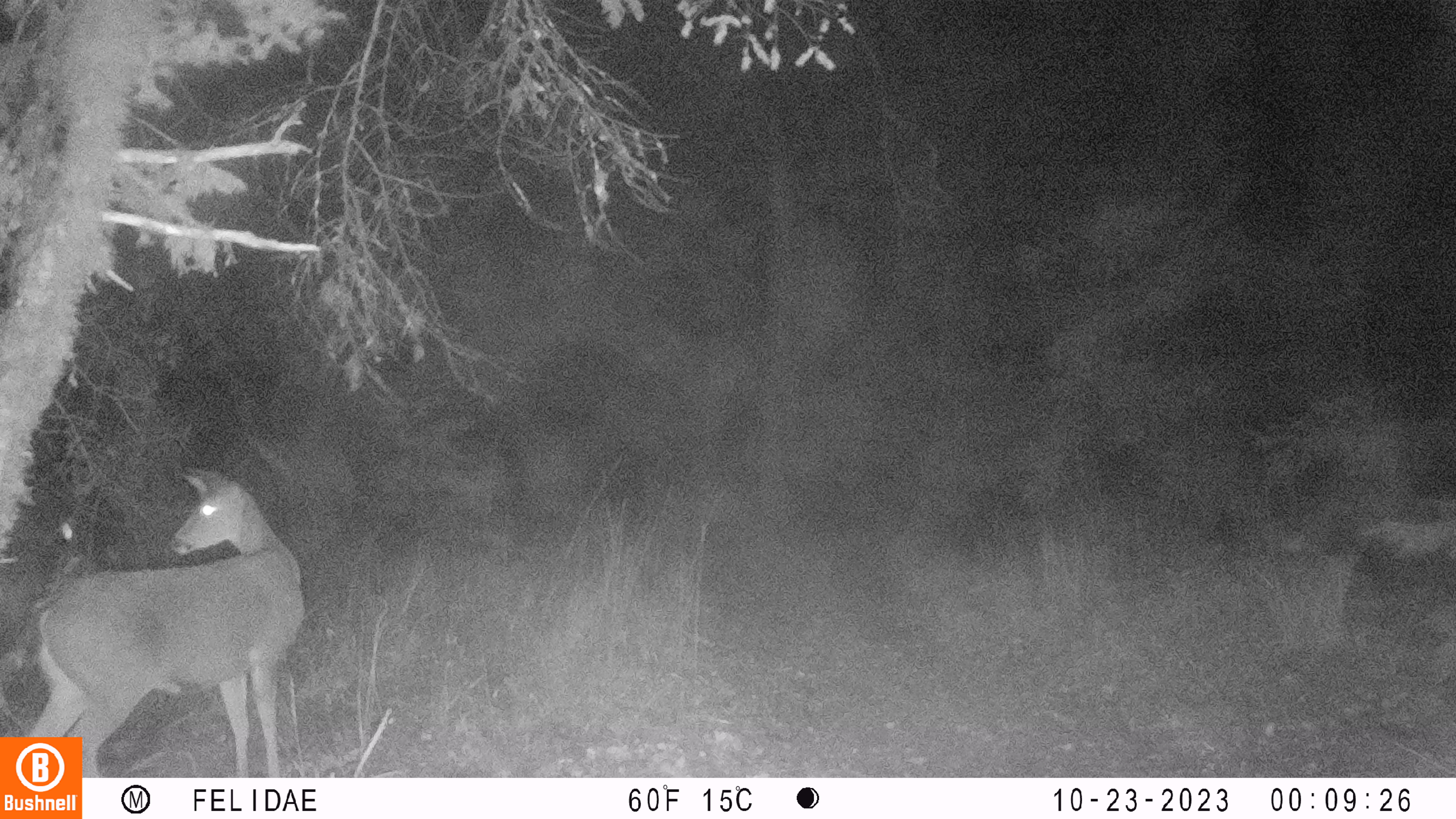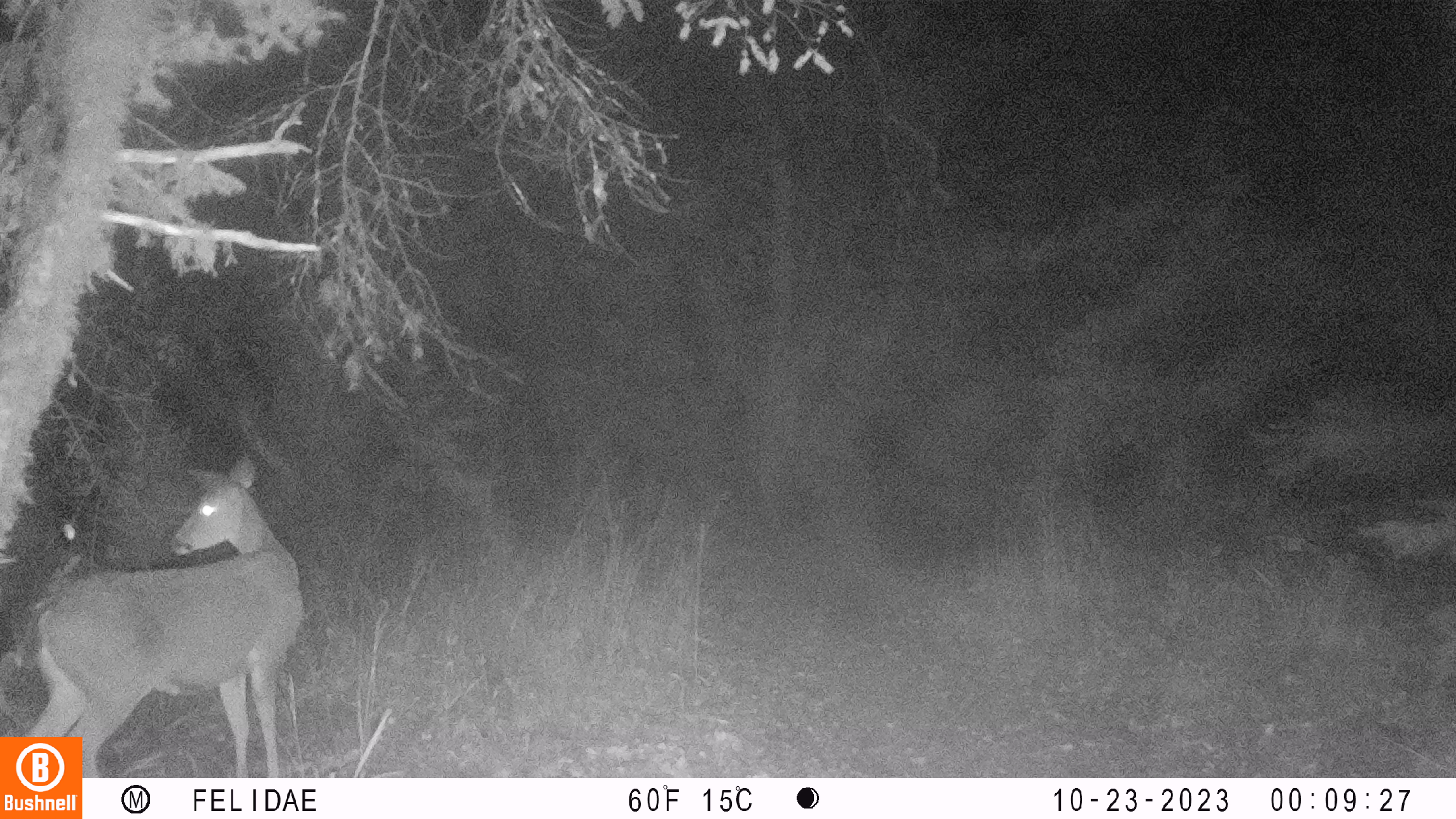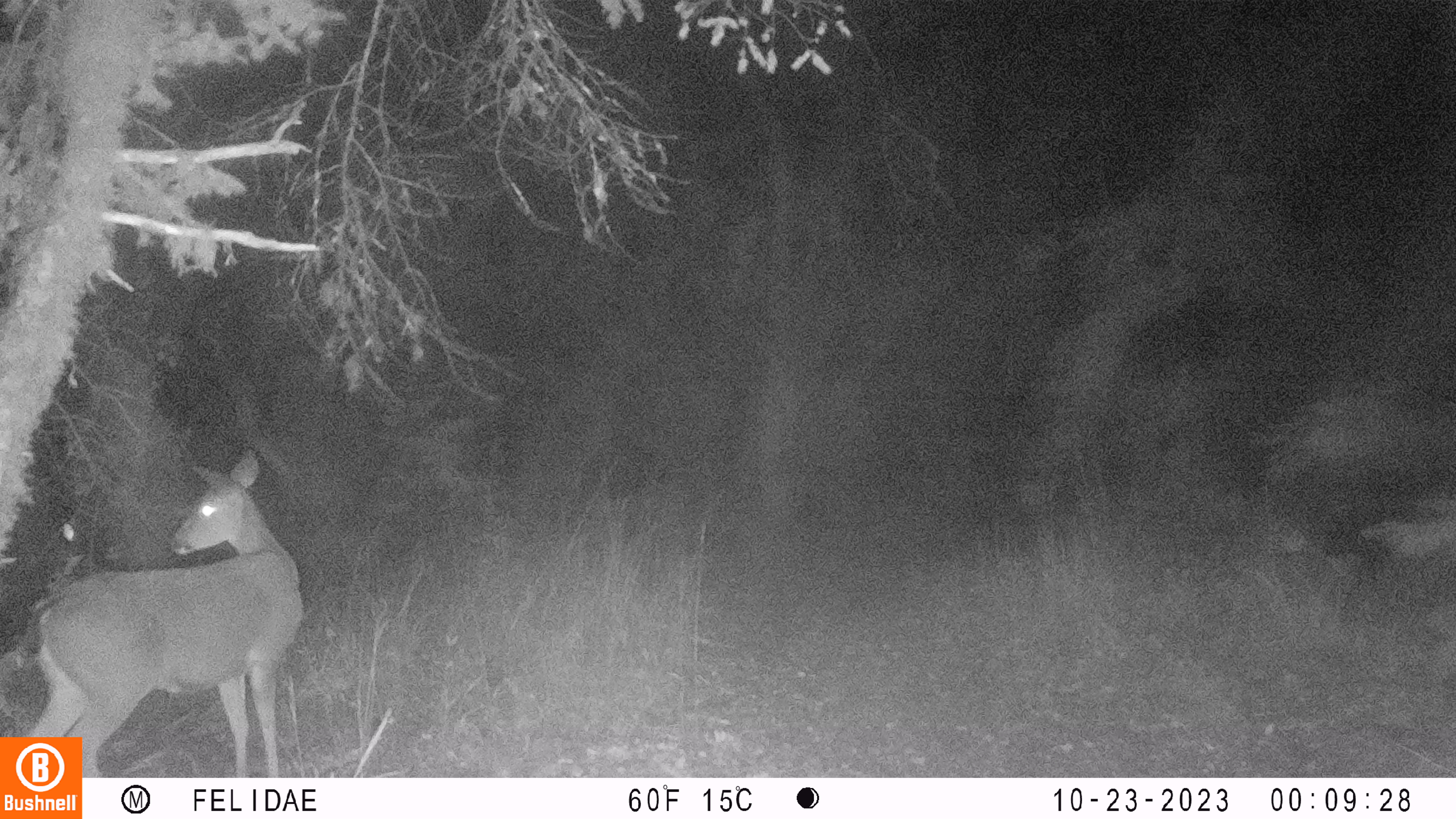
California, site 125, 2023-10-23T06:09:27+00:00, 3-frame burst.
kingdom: Animalia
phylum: Chordata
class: Mammalia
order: Artiodactyla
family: Cervidae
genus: Odocoileus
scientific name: Odocoileus hemionus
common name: mule deer